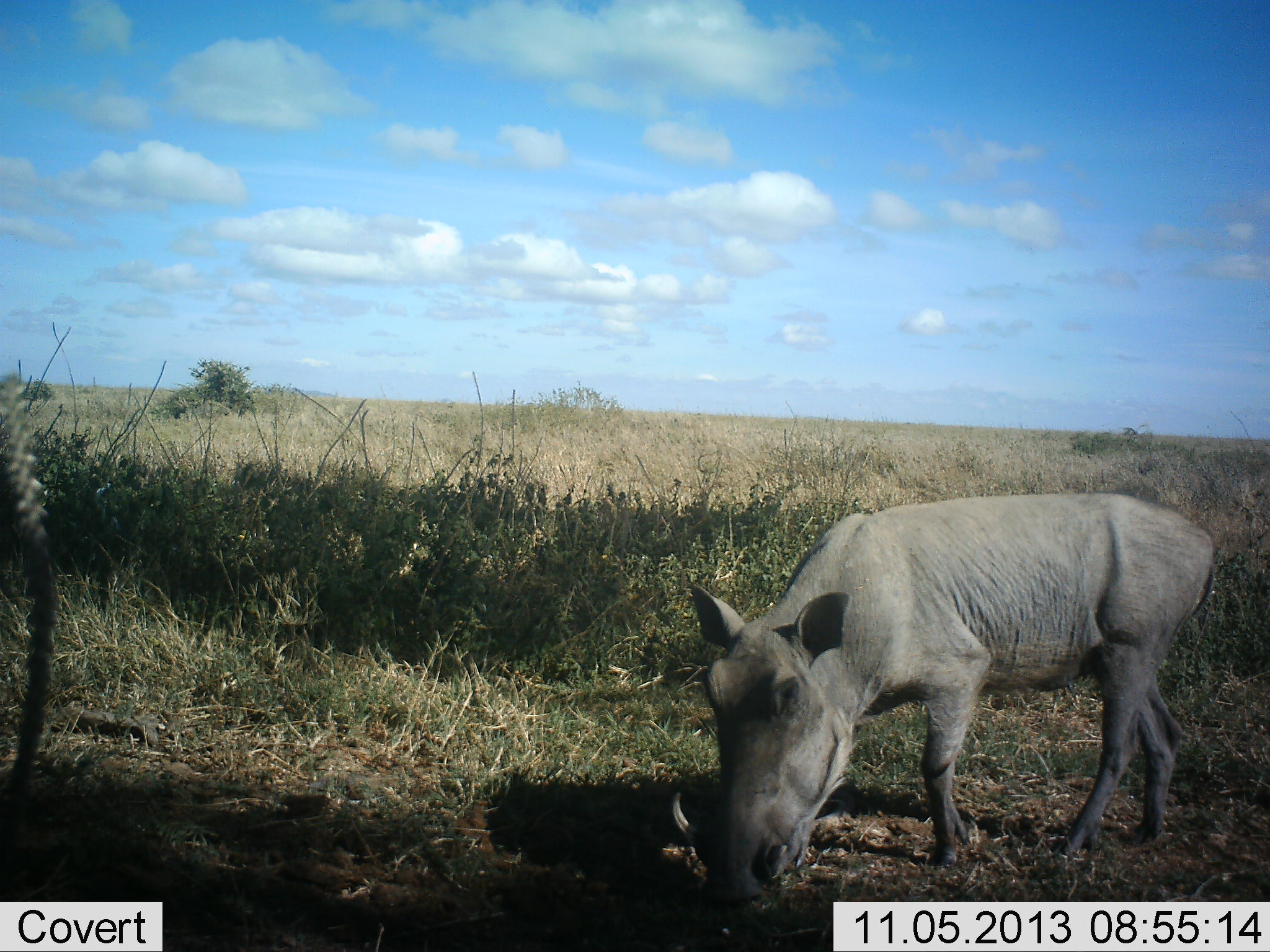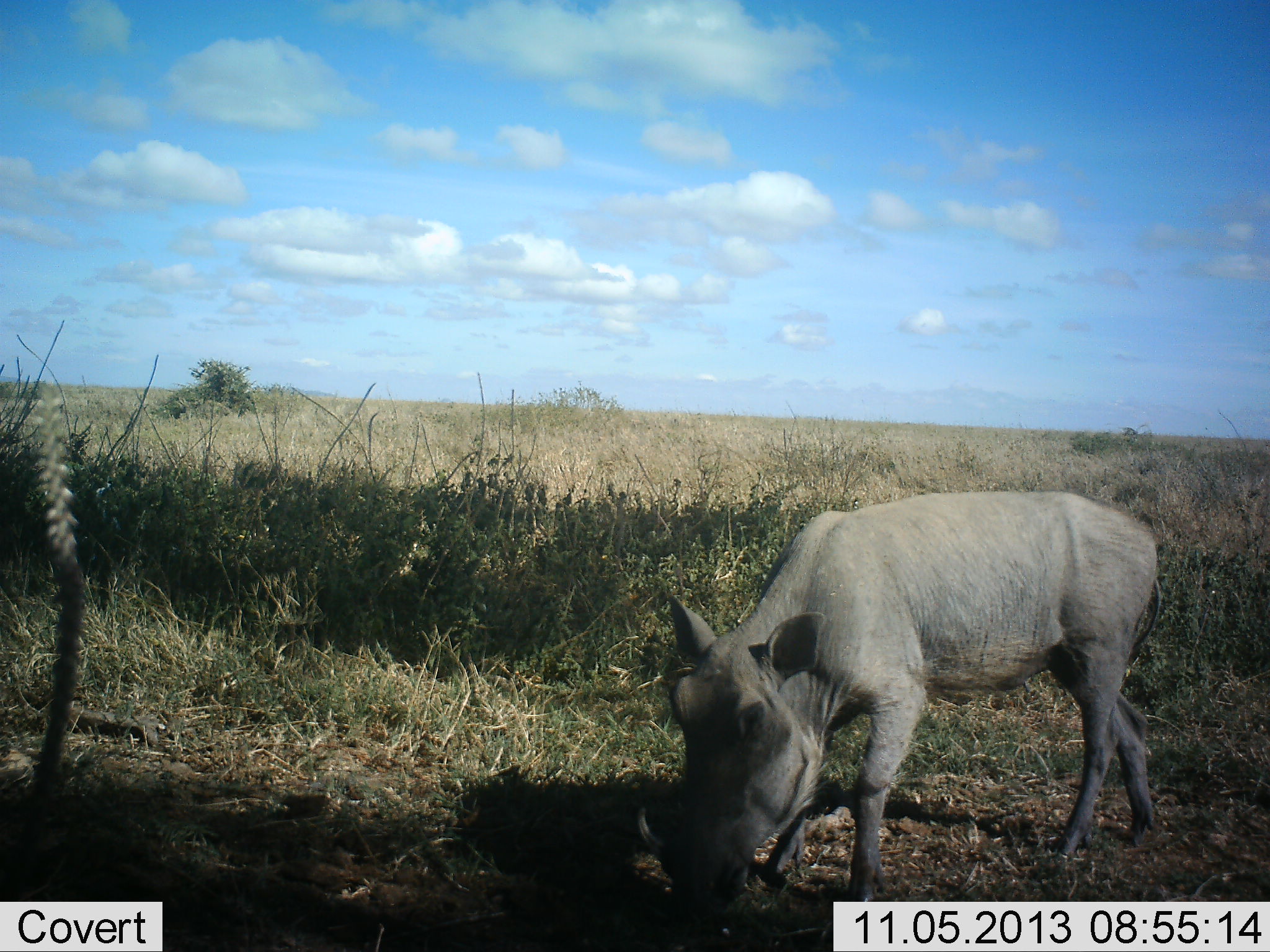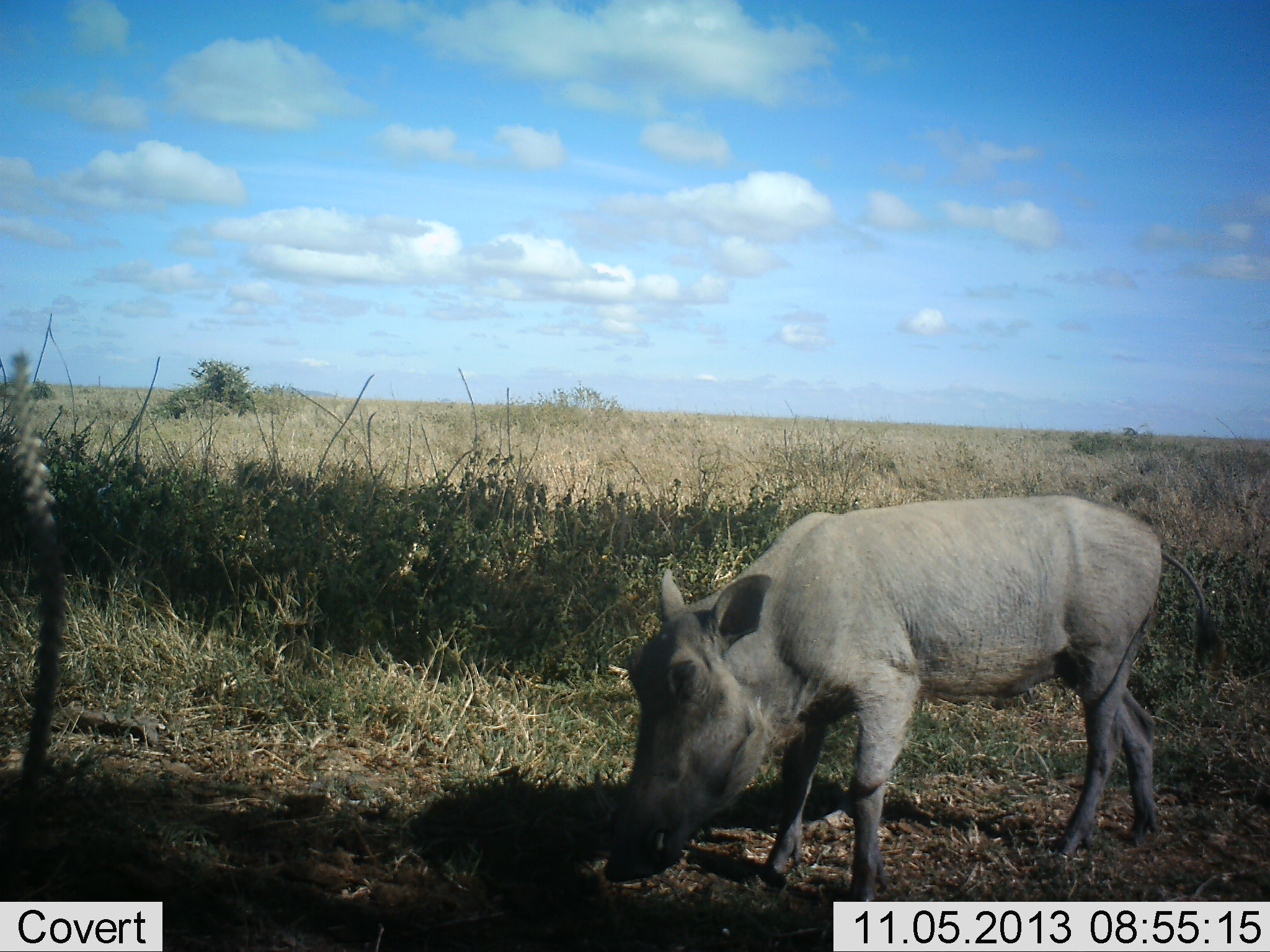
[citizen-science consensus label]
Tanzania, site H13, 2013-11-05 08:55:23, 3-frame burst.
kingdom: Animalia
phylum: Chordata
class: Mammalia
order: Artiodactyla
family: Suidae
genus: Phacochoerus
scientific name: Phacochoerus africanus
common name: warthog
Warthog (Phacochoerus africanus), count 1. Behavior (volunteer vote fractions): standing 30%, resting 0%, moving 26%, interacting 0%. Young present (vote fraction): 0%. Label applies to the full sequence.